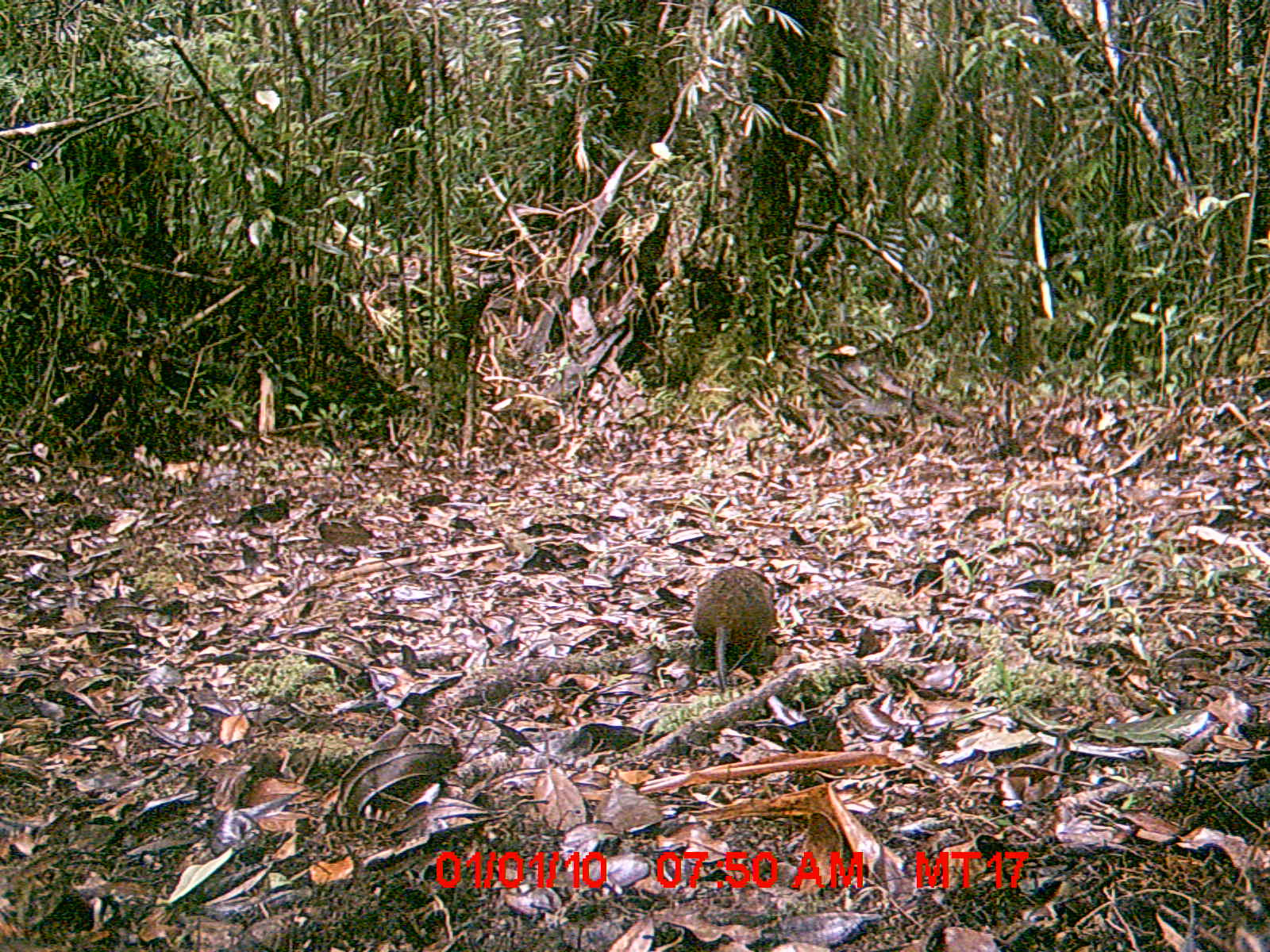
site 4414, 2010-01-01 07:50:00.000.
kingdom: Animalia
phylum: Chordata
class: Mammalia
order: Rodentia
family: Nesomyidae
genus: Hypogeomys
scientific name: Hypogeomys antimena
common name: malagasy giant rat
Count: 1.